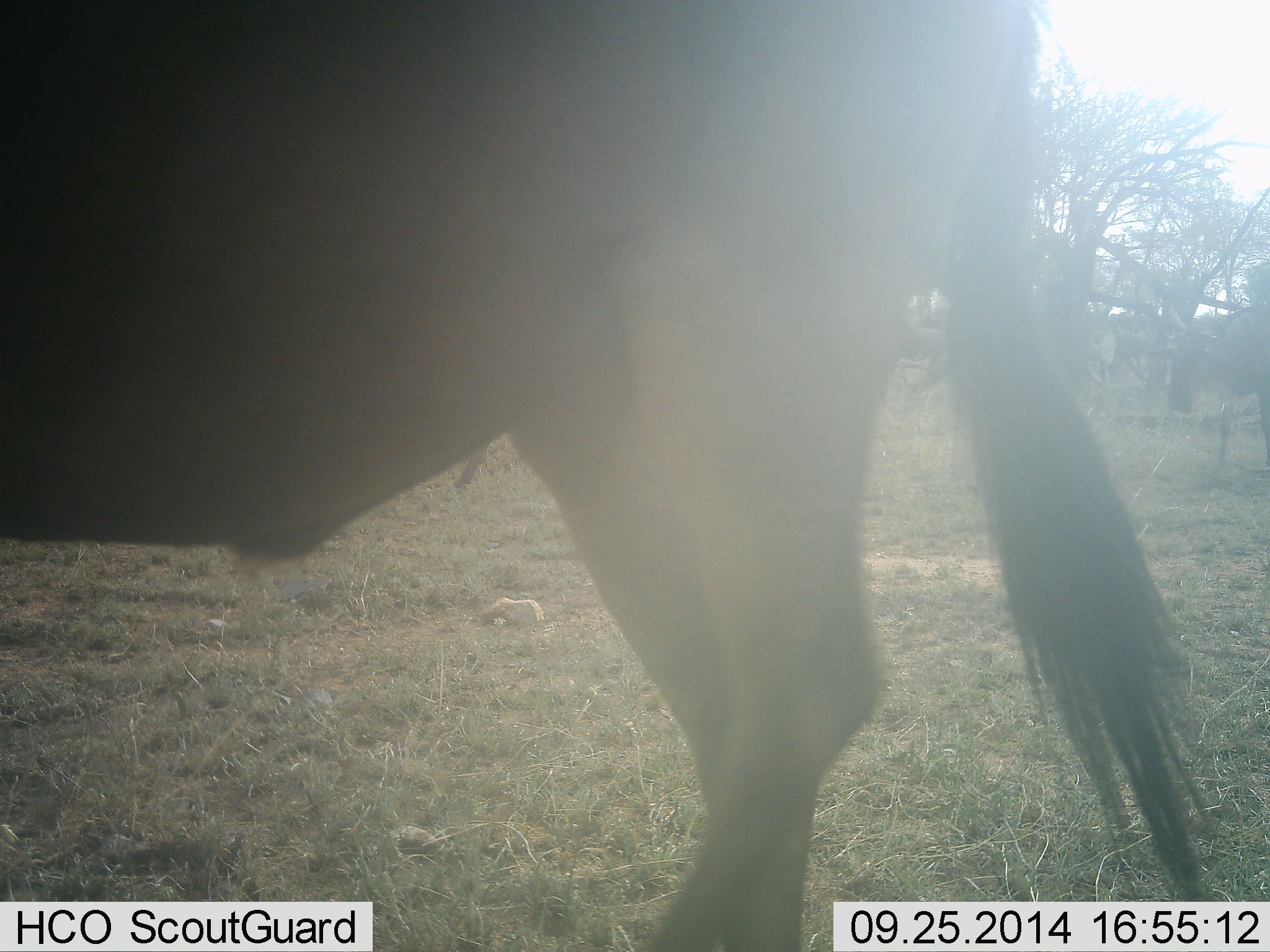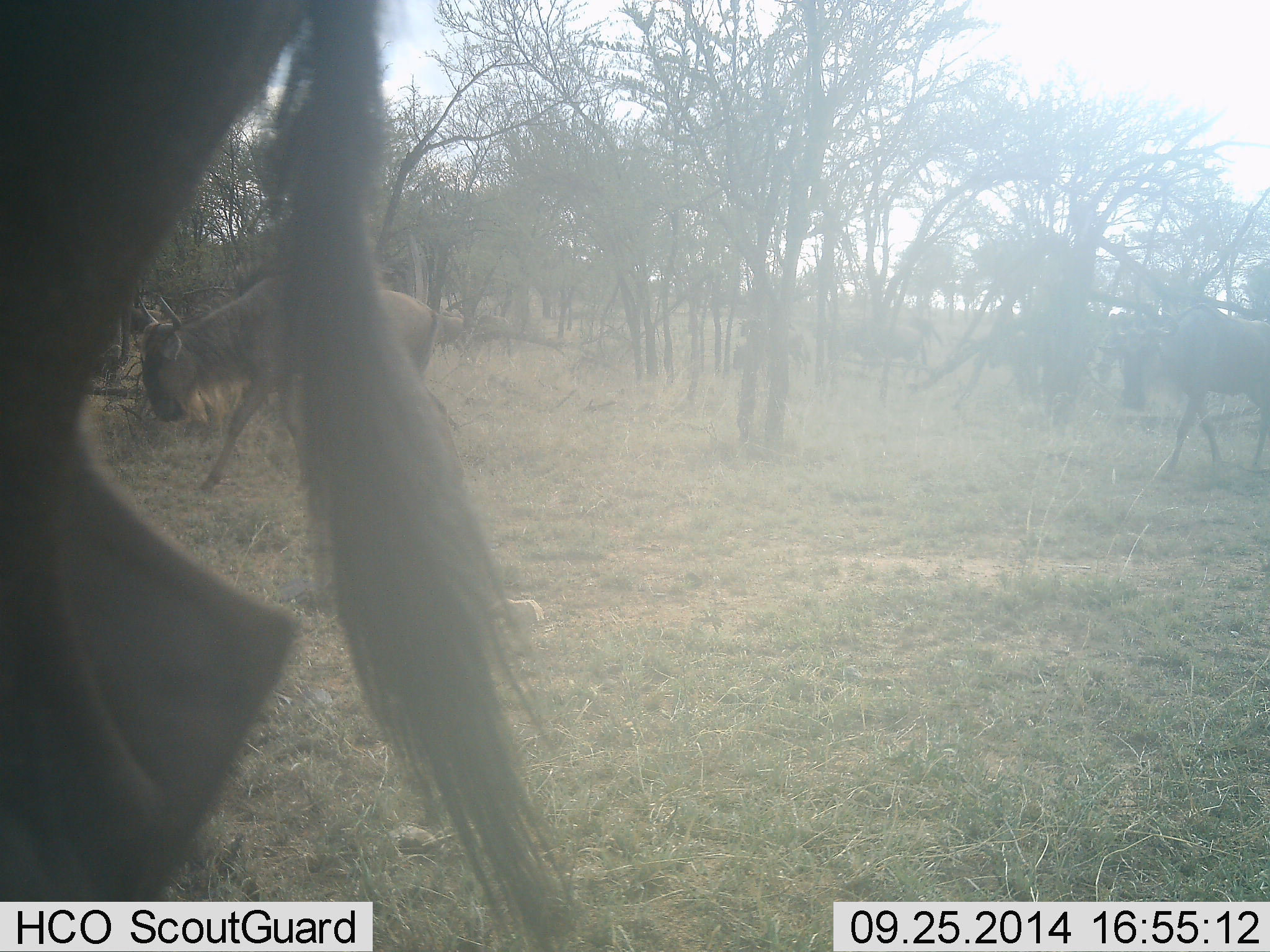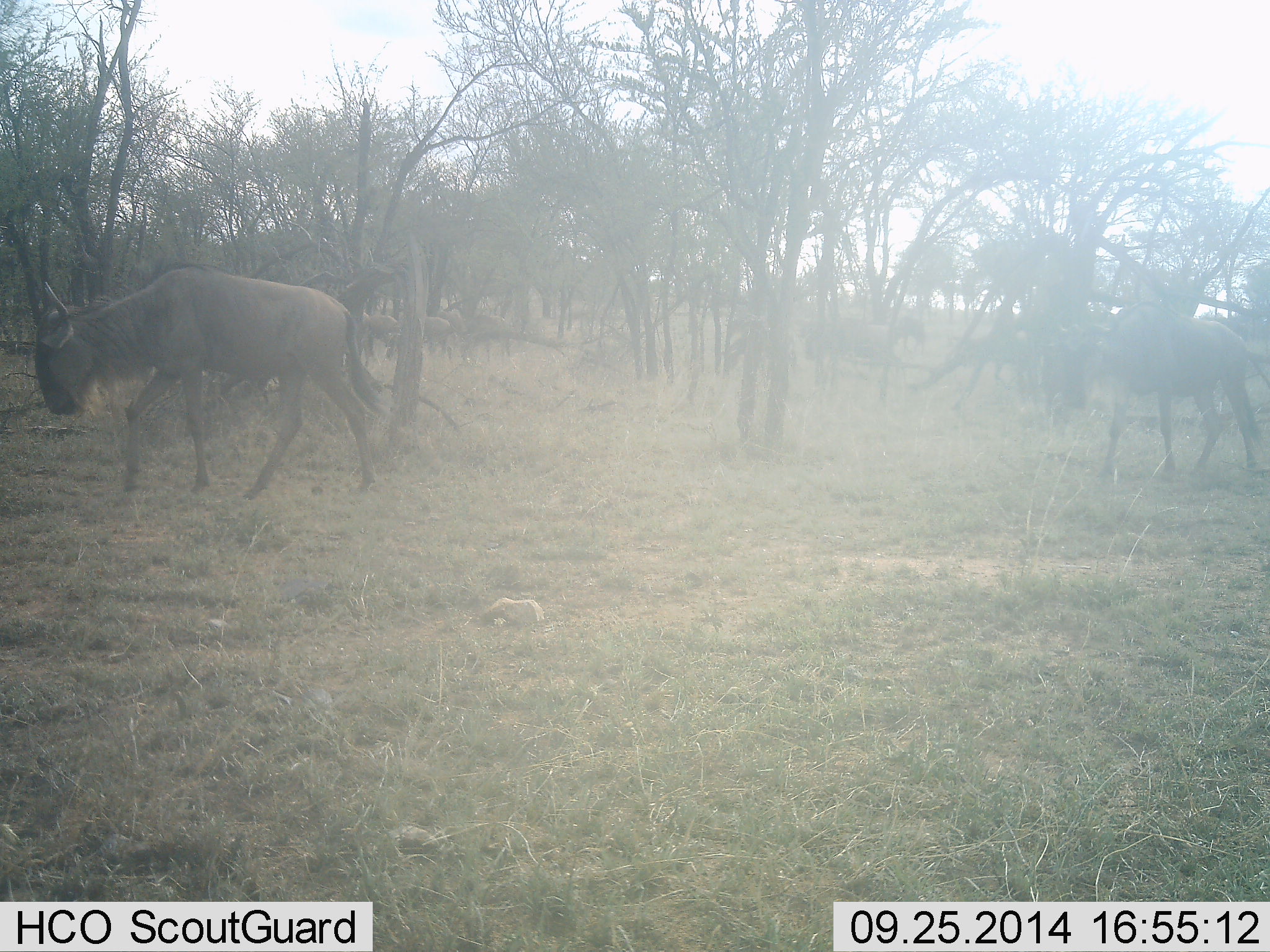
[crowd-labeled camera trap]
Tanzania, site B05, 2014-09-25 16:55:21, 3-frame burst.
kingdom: Animalia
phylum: Chordata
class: Mammalia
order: Artiodactyla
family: Bovidae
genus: Connochaetes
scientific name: Connochaetes taurinus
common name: blue wildebeest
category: wildebeest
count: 6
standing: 10%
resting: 0%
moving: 100%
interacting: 0%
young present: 0%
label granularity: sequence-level